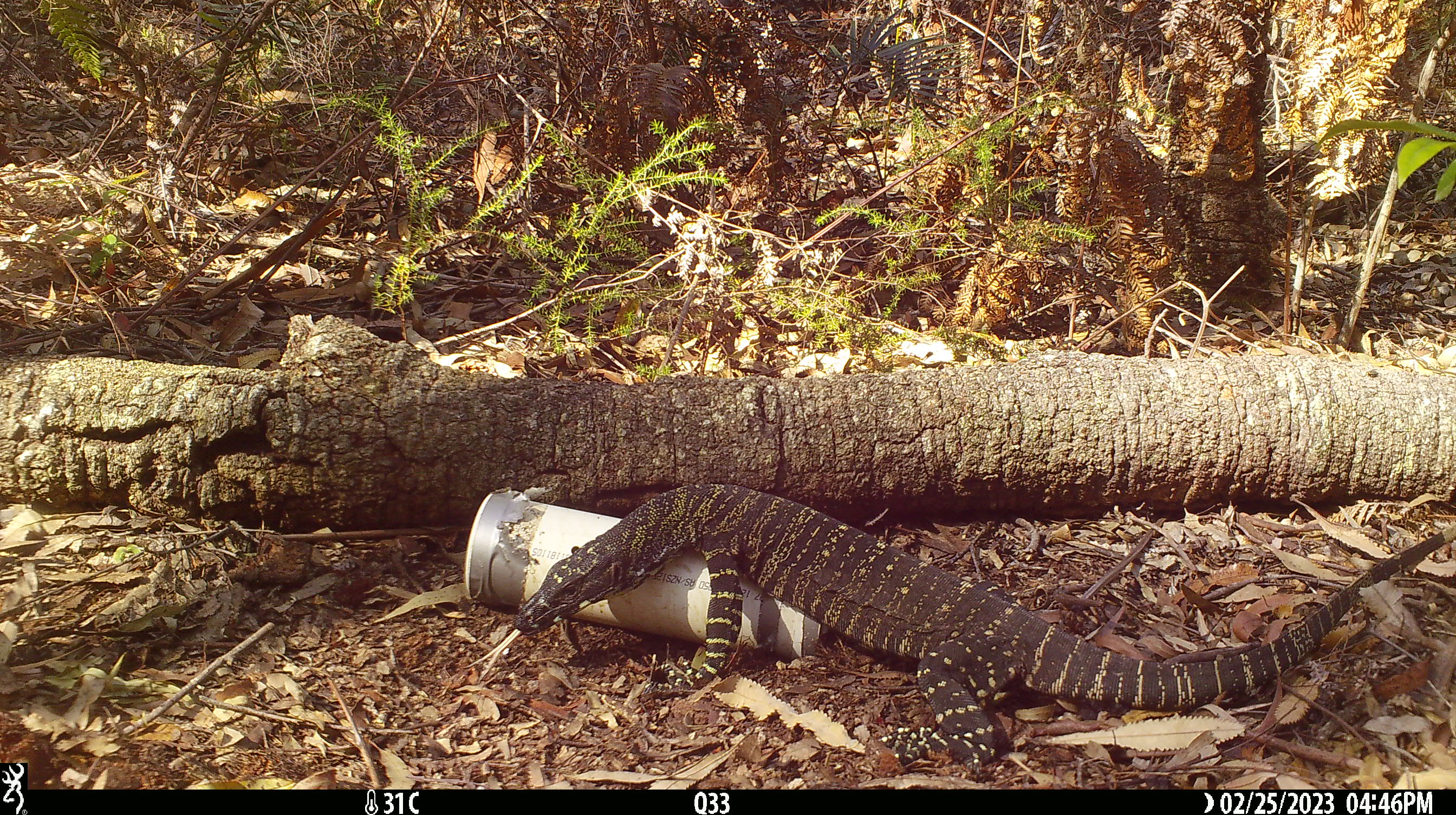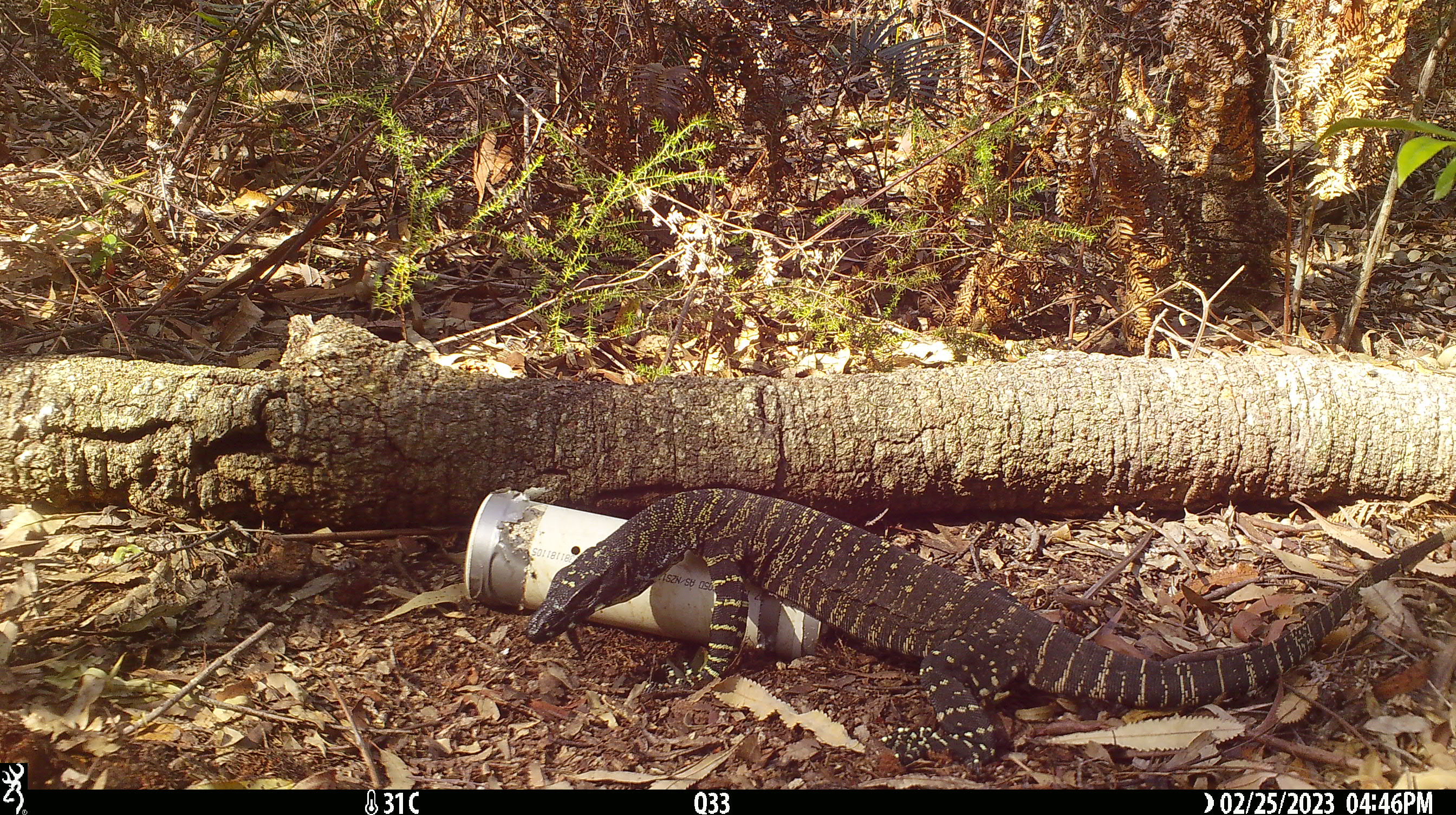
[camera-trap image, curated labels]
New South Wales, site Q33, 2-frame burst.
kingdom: Animalia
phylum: Chordata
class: Reptilia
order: Squamata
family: Varanidae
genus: Varanus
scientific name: Varanus varius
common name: lace monitor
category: goanna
Goanna (lace monitor) (Varanus varius).